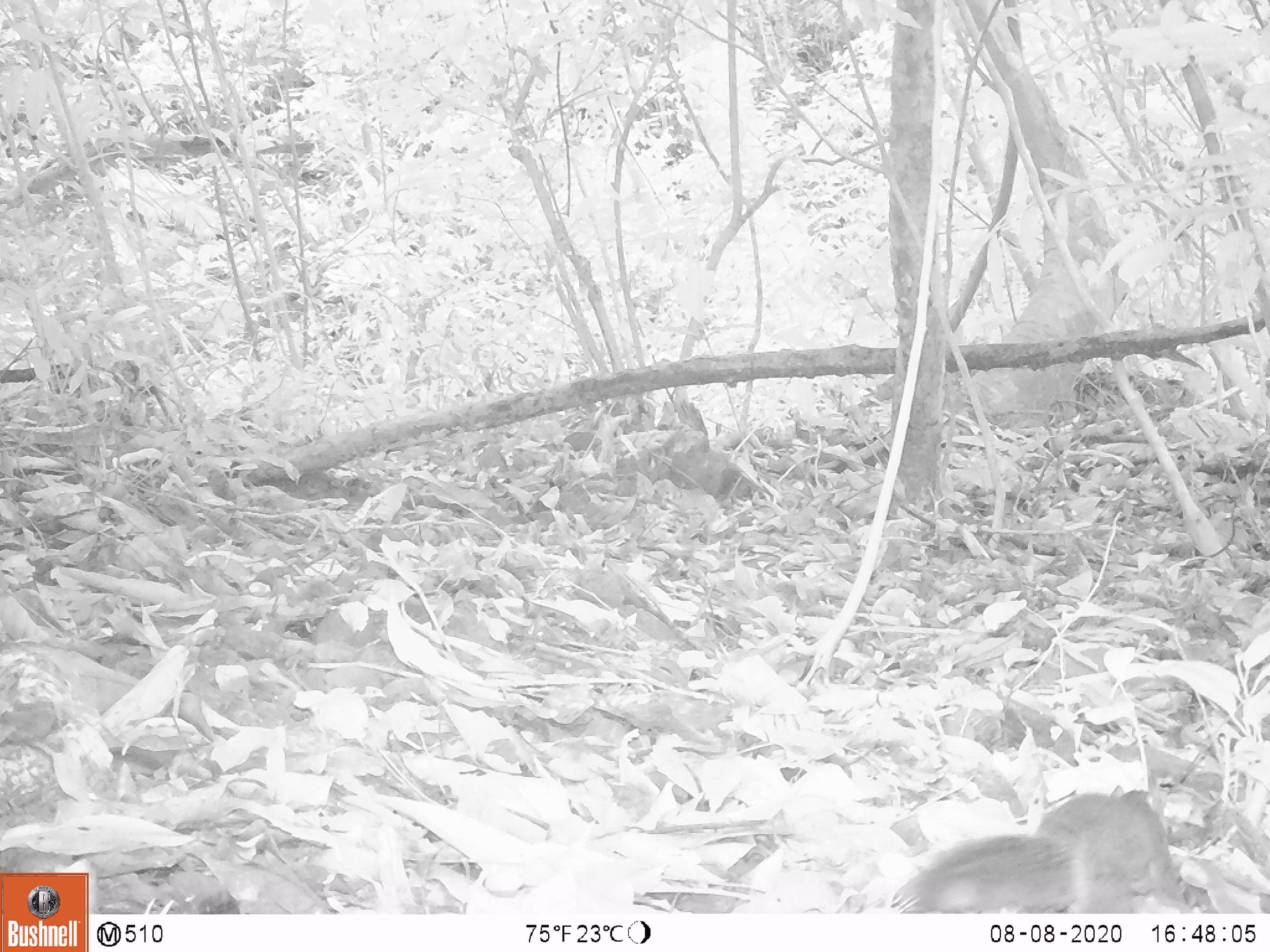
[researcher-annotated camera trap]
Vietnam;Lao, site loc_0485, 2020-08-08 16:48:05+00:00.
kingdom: Animalia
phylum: Chordata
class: Mammalia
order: Rodentia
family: Sciuridae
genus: Dremomys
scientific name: Dremomys rufigenis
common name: red-cheeked squirrel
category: red cheeked squirrel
Red cheeked squirrel (red-cheeked squirrel) (Dremomys rufigenis). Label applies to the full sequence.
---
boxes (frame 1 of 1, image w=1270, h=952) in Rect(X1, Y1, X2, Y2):
red cheeked squirrel: Rect(894, 791, 1184, 913)